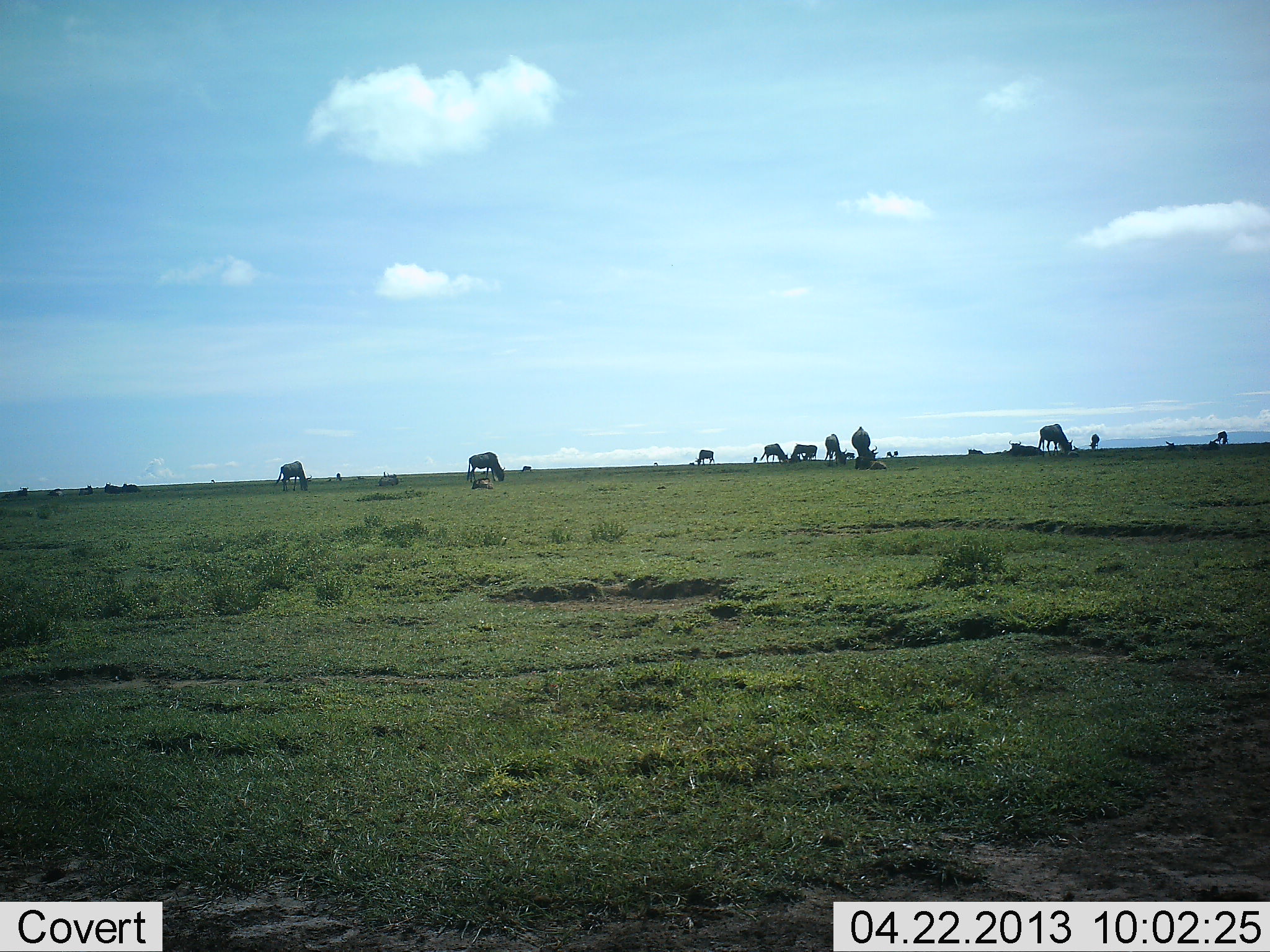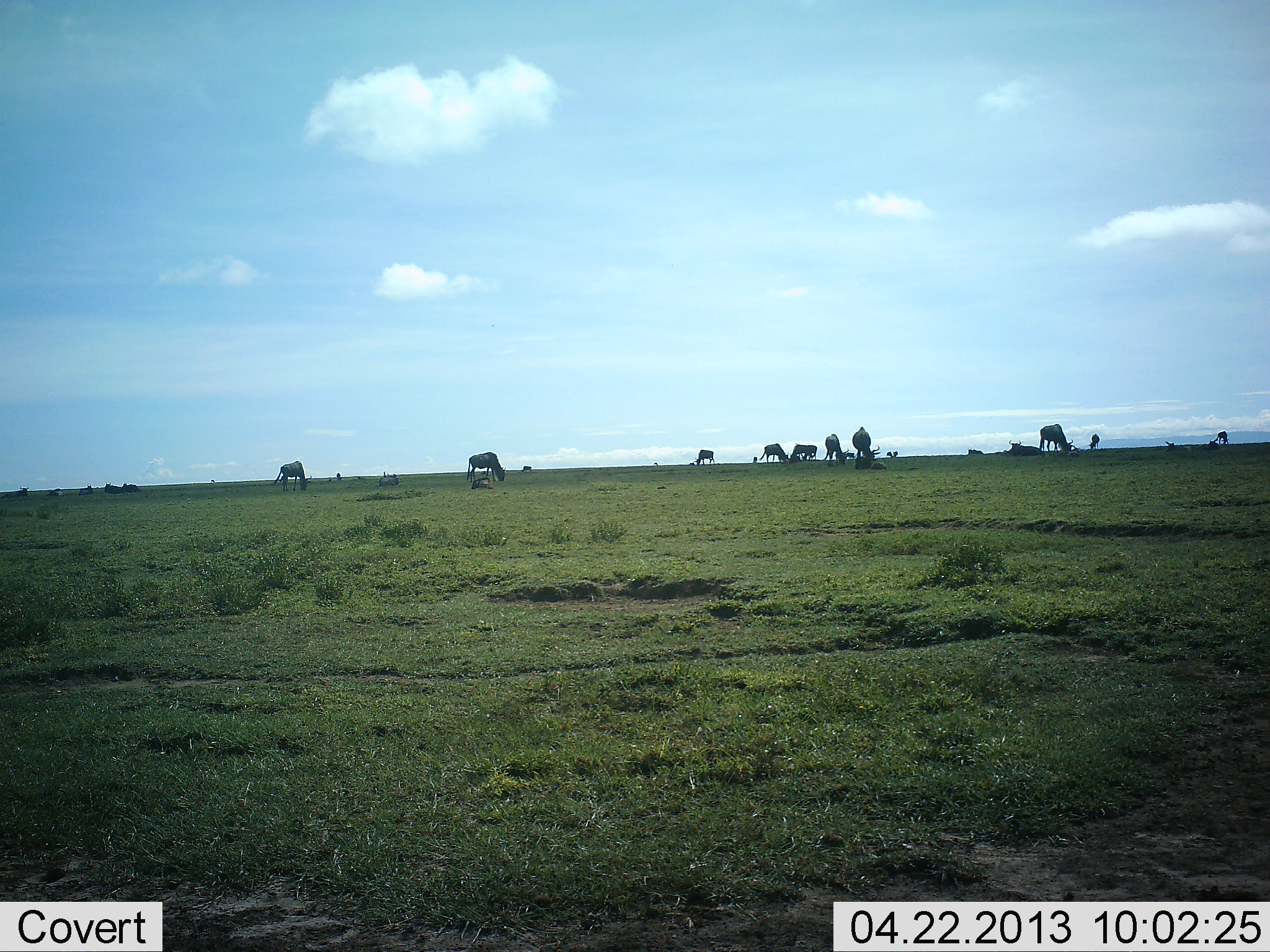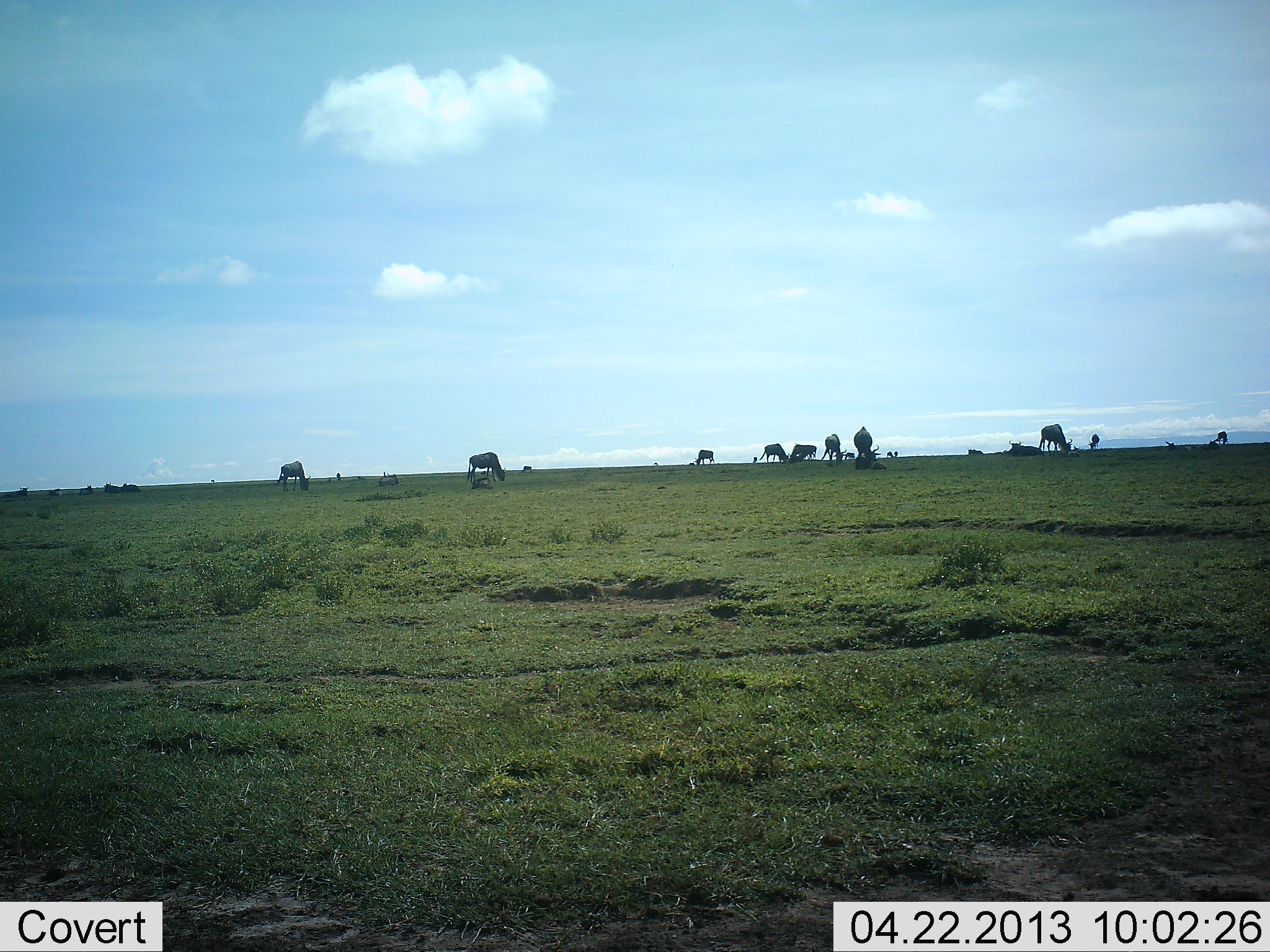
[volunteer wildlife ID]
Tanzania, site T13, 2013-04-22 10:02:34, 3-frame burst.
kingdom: Animalia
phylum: Chordata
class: Mammalia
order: Artiodactyla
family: Bovidae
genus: Connochaetes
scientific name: Connochaetes taurinus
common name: blue wildebeest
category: wildebeest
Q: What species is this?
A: Wildebeest (blue wildebeest) (Connochaetes taurinus).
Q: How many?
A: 11-50.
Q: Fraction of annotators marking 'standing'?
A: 29%.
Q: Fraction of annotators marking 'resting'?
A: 29%.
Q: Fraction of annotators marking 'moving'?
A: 6%.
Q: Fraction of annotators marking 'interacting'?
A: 0%.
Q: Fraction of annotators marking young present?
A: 6%.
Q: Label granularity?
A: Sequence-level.